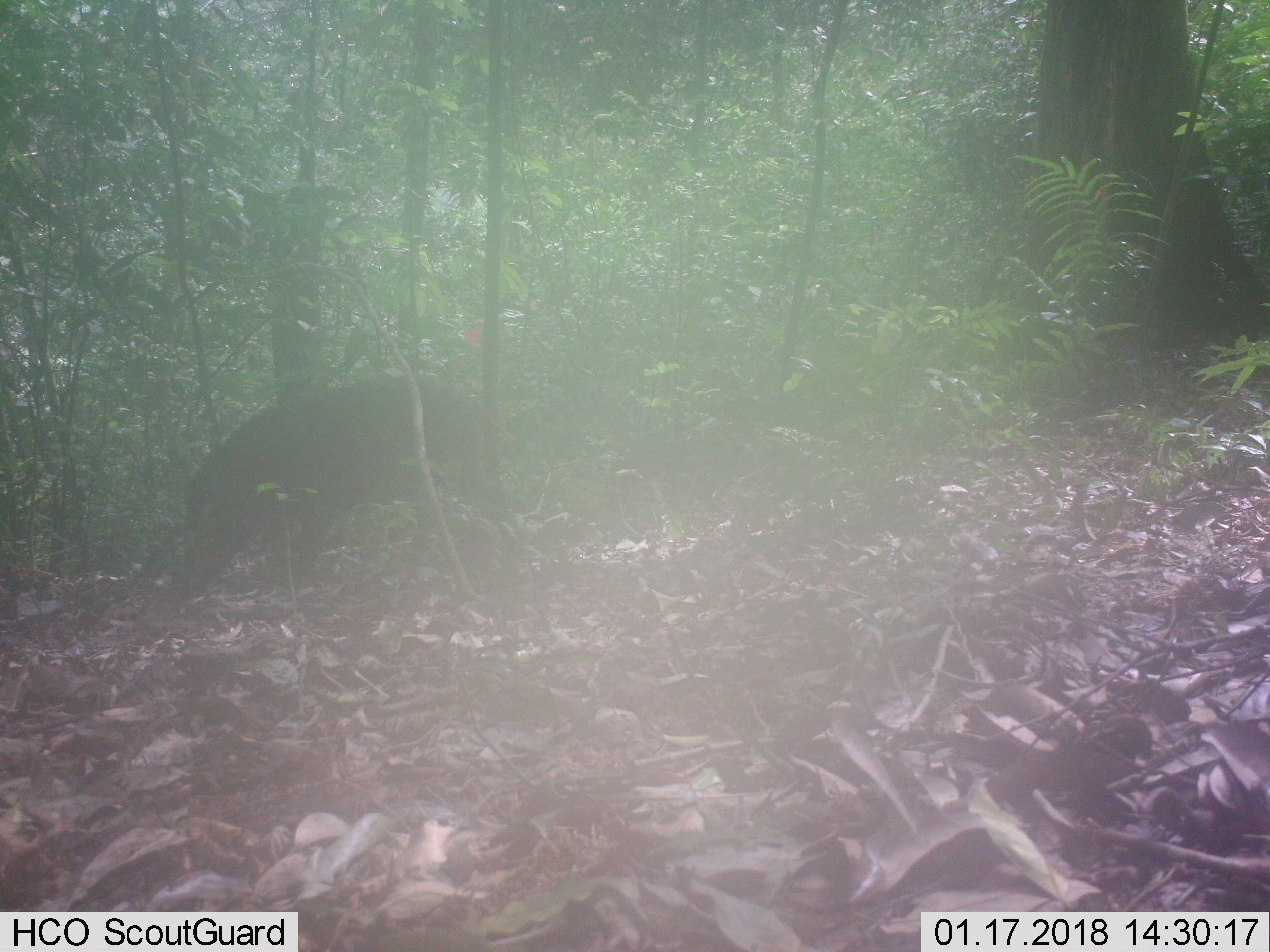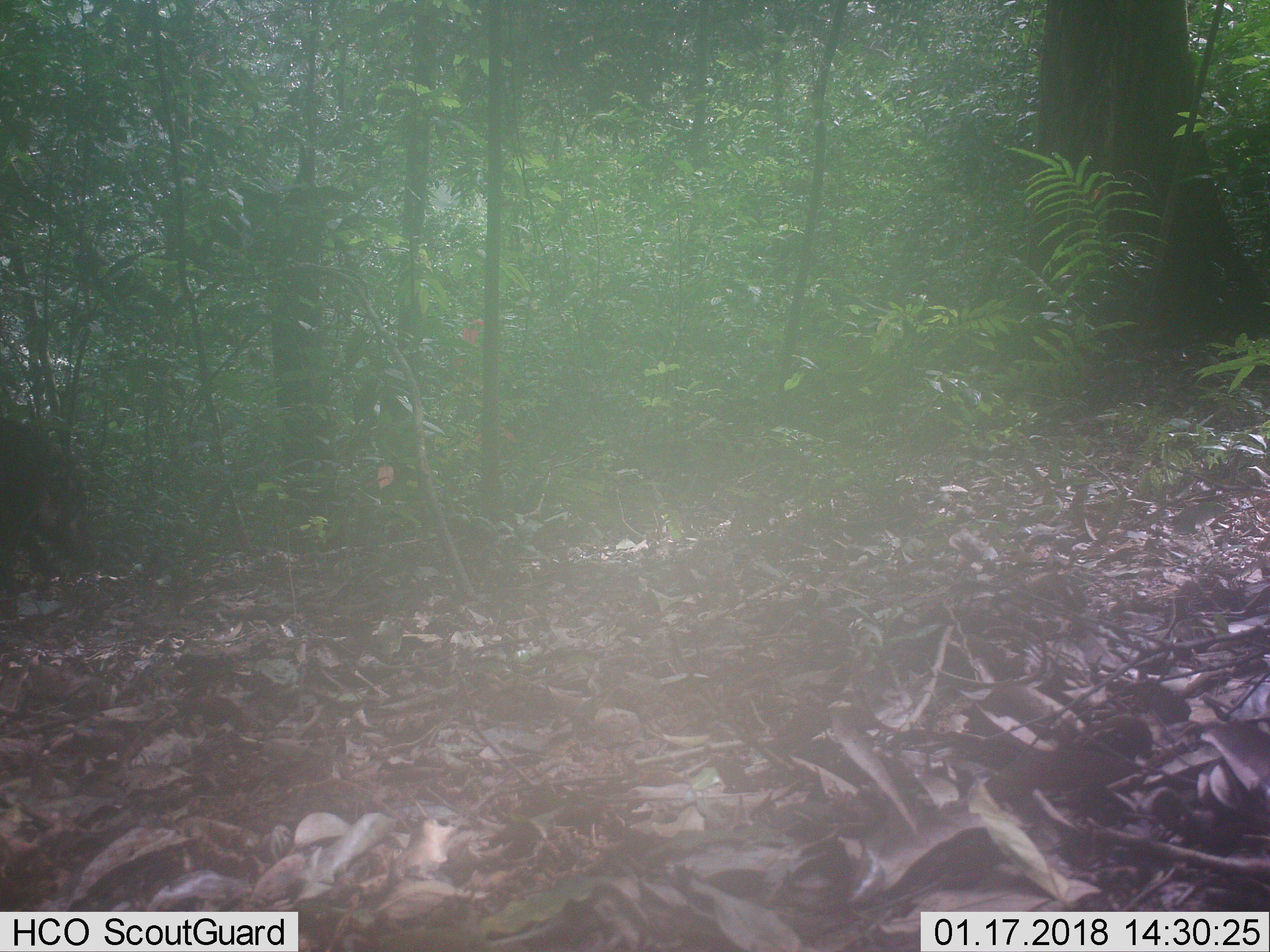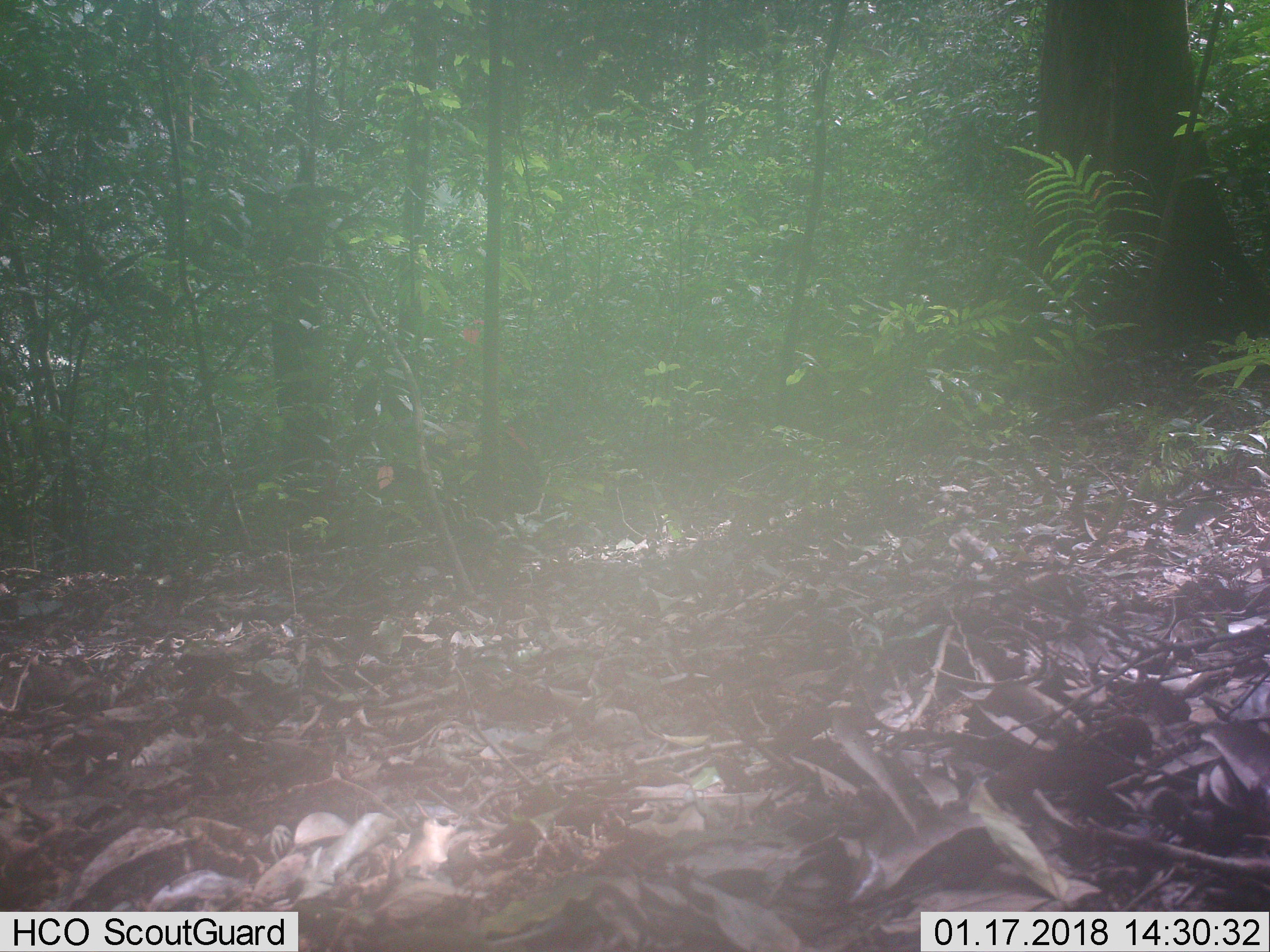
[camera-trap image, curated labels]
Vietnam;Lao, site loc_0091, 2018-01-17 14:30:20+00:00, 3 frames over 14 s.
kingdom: Animalia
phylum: Chordata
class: Mammalia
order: Artiodactyla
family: Suidae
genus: Sus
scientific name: Sus scrofa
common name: eurasian wild pig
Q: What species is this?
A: Eurasian wild pig (Sus scrofa).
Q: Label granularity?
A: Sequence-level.